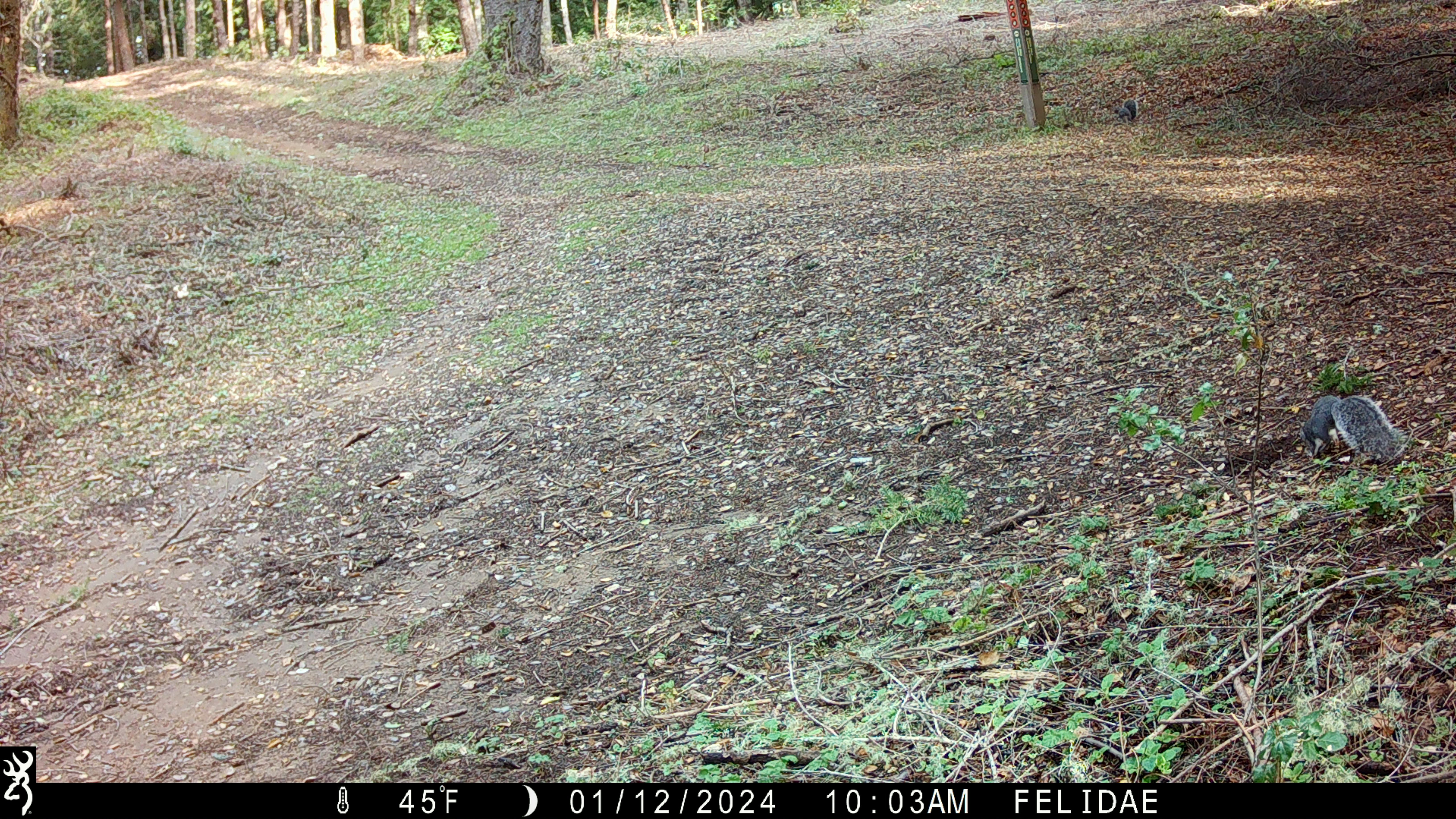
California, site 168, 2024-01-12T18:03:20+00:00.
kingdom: Animalia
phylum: Chordata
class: Mammalia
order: Rodentia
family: Sciuridae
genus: Sciurus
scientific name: Sciurus griseus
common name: western gray squirrel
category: western grey squirrel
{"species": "western grey squirrel (western gray squirrel) (Sciurus griseus)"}